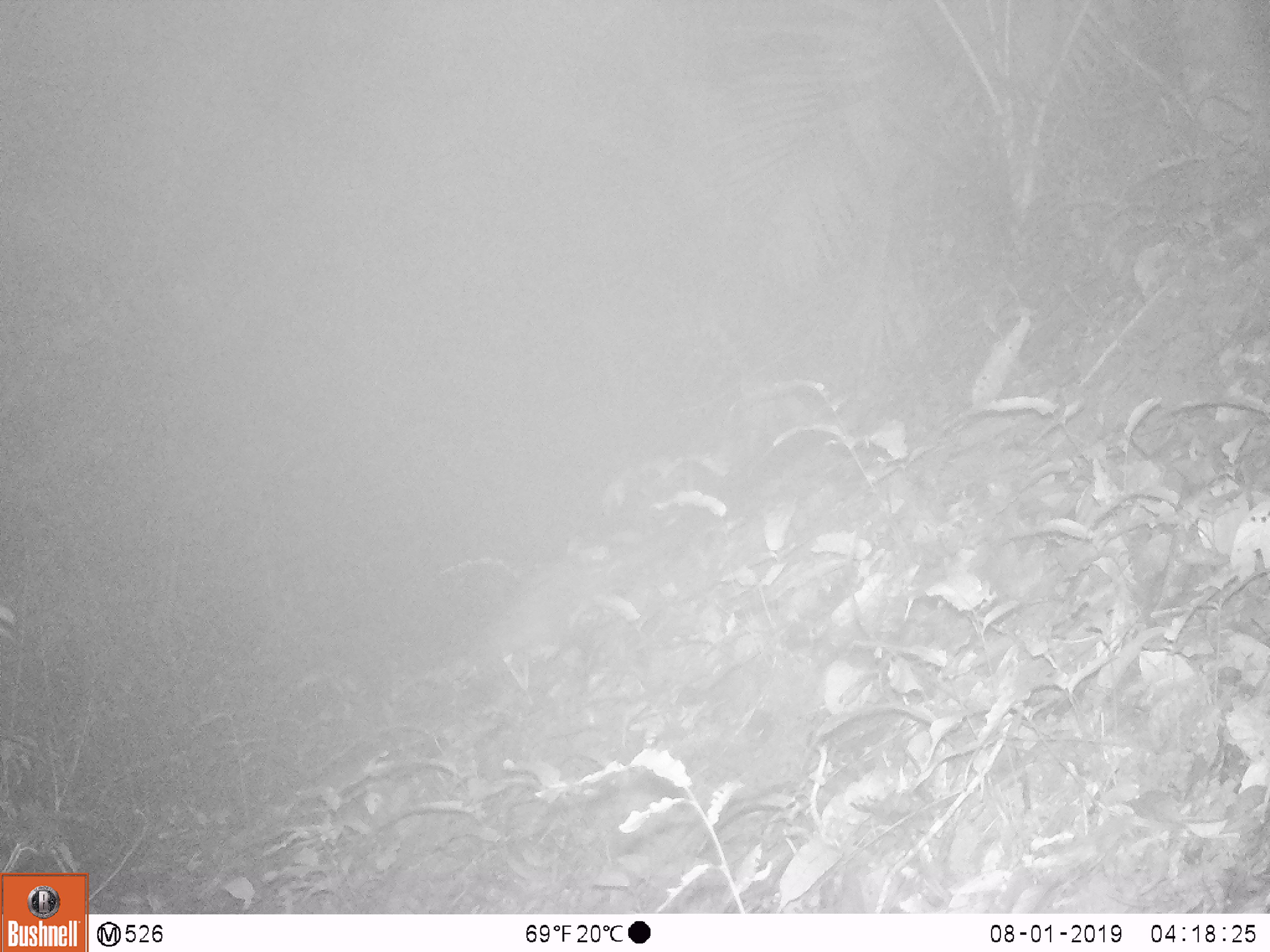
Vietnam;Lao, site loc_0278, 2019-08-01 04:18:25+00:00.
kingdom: Animalia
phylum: Chordata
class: Mammalia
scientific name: Mammalia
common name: mammal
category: unidentified small mammal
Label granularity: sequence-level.